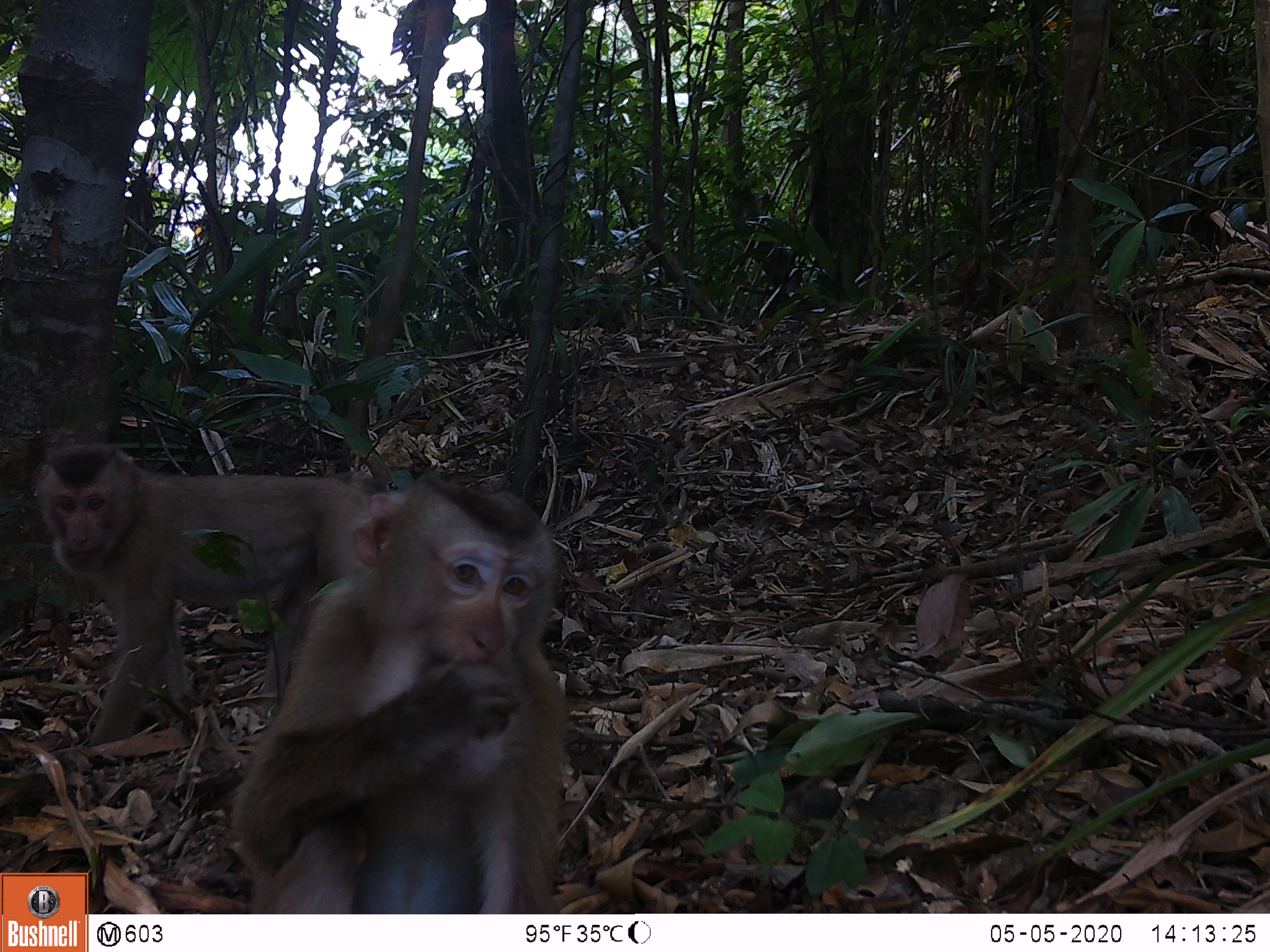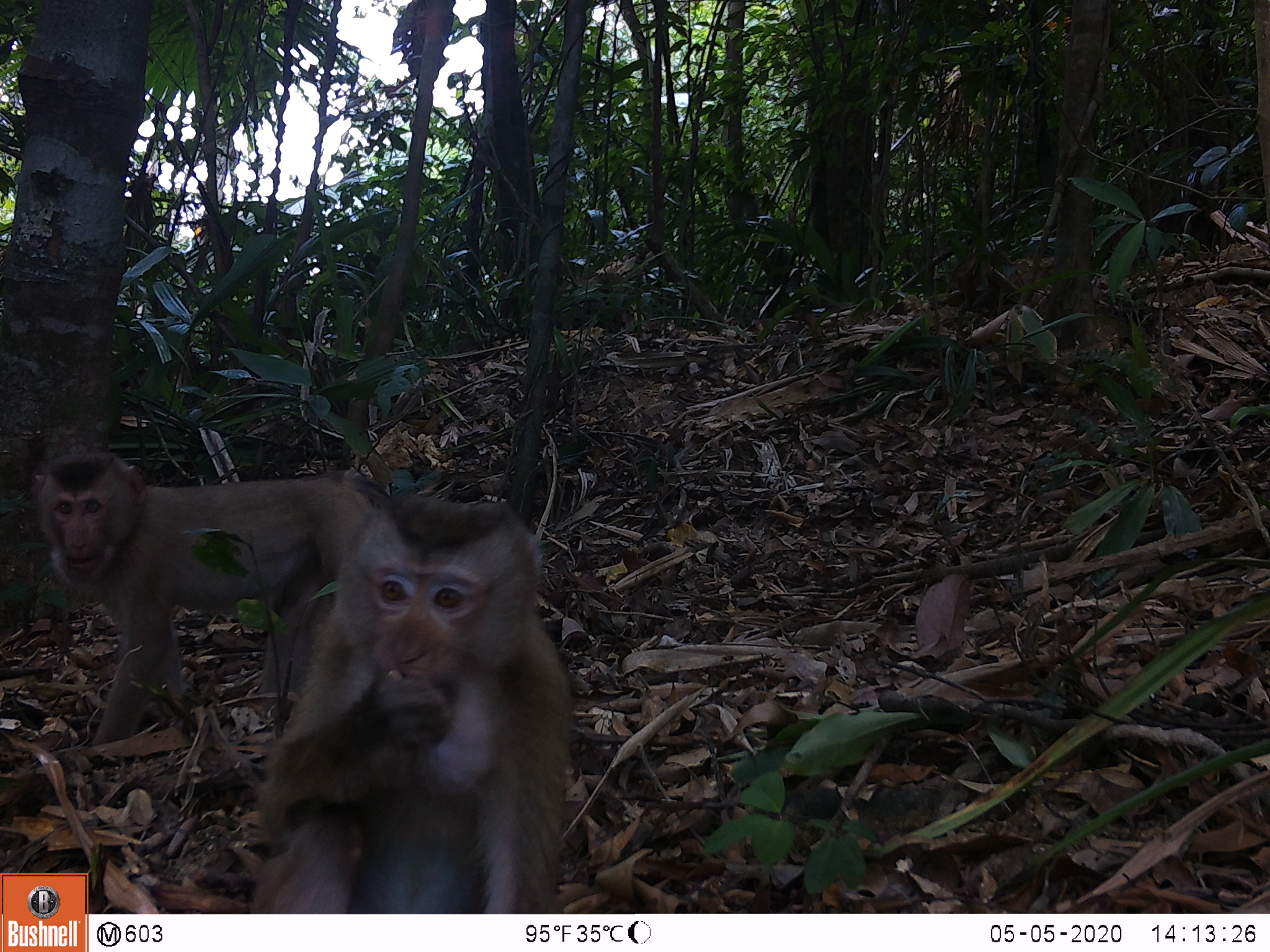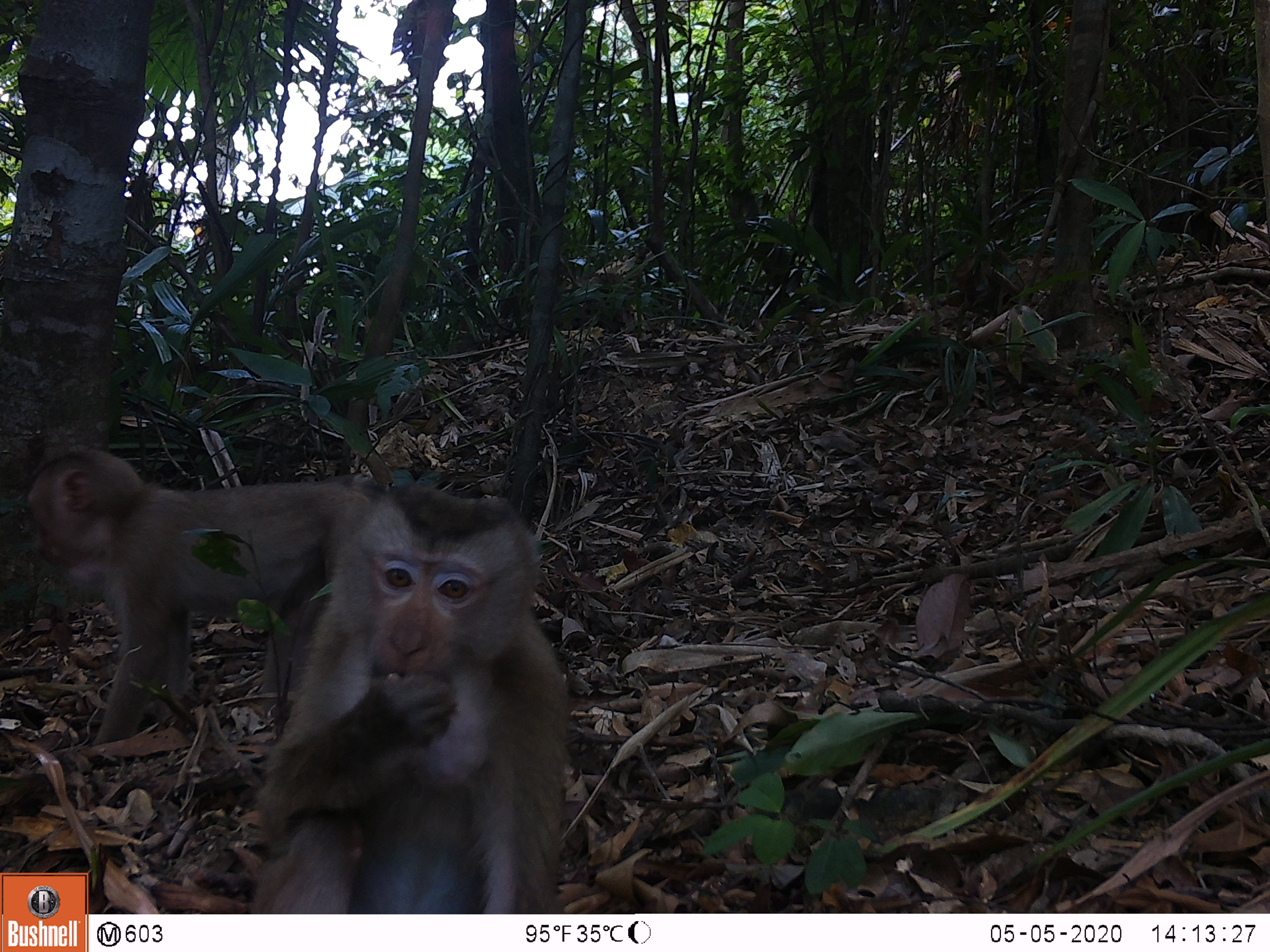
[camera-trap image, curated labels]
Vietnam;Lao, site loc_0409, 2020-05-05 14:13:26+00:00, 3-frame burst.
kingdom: Animalia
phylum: Chordata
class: Mammalia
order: Primates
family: Cercopithecidae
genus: Macaca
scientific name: Macaca nemestrina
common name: pig-tailed macaque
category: pig tailed macaque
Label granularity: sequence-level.